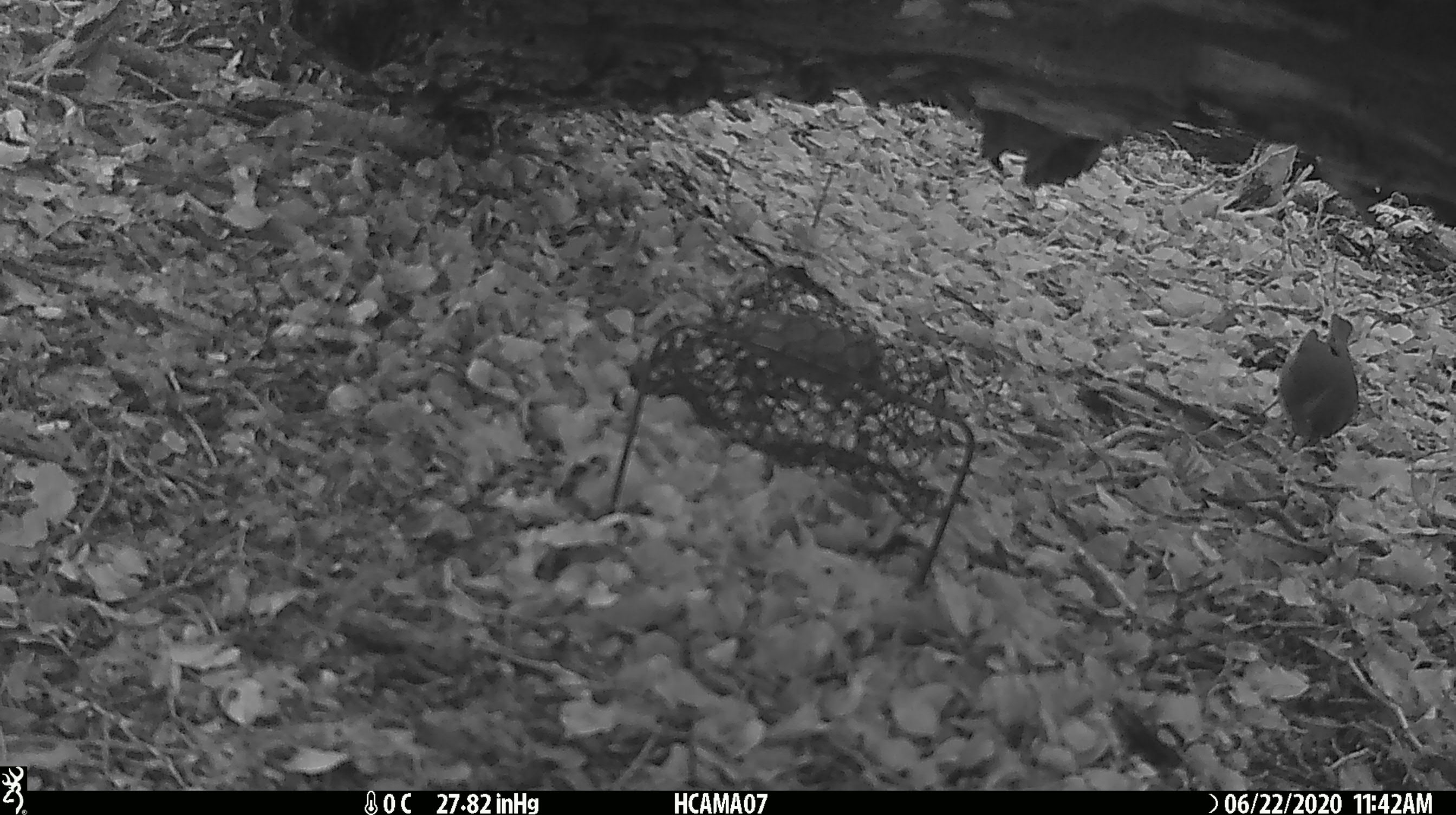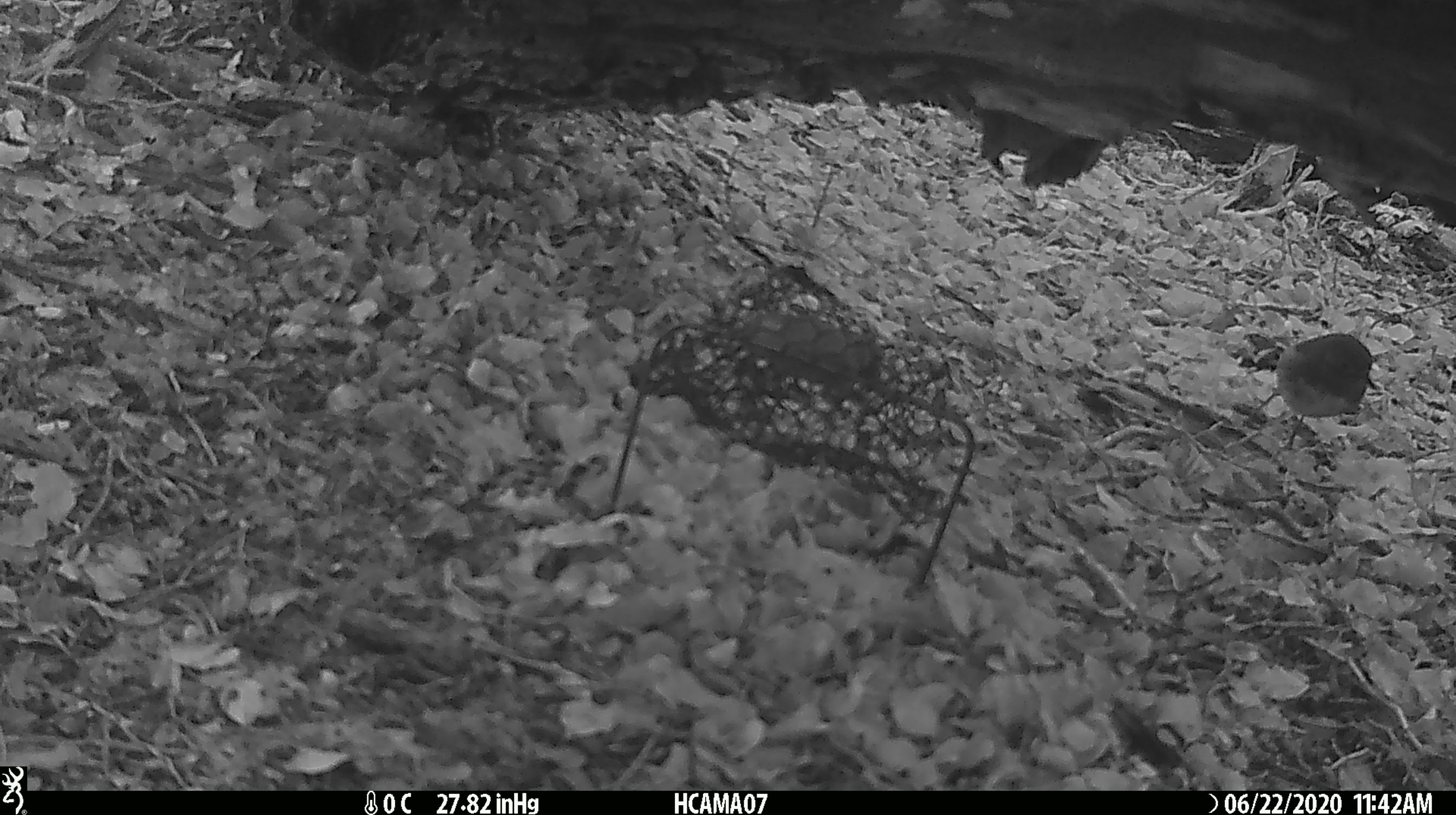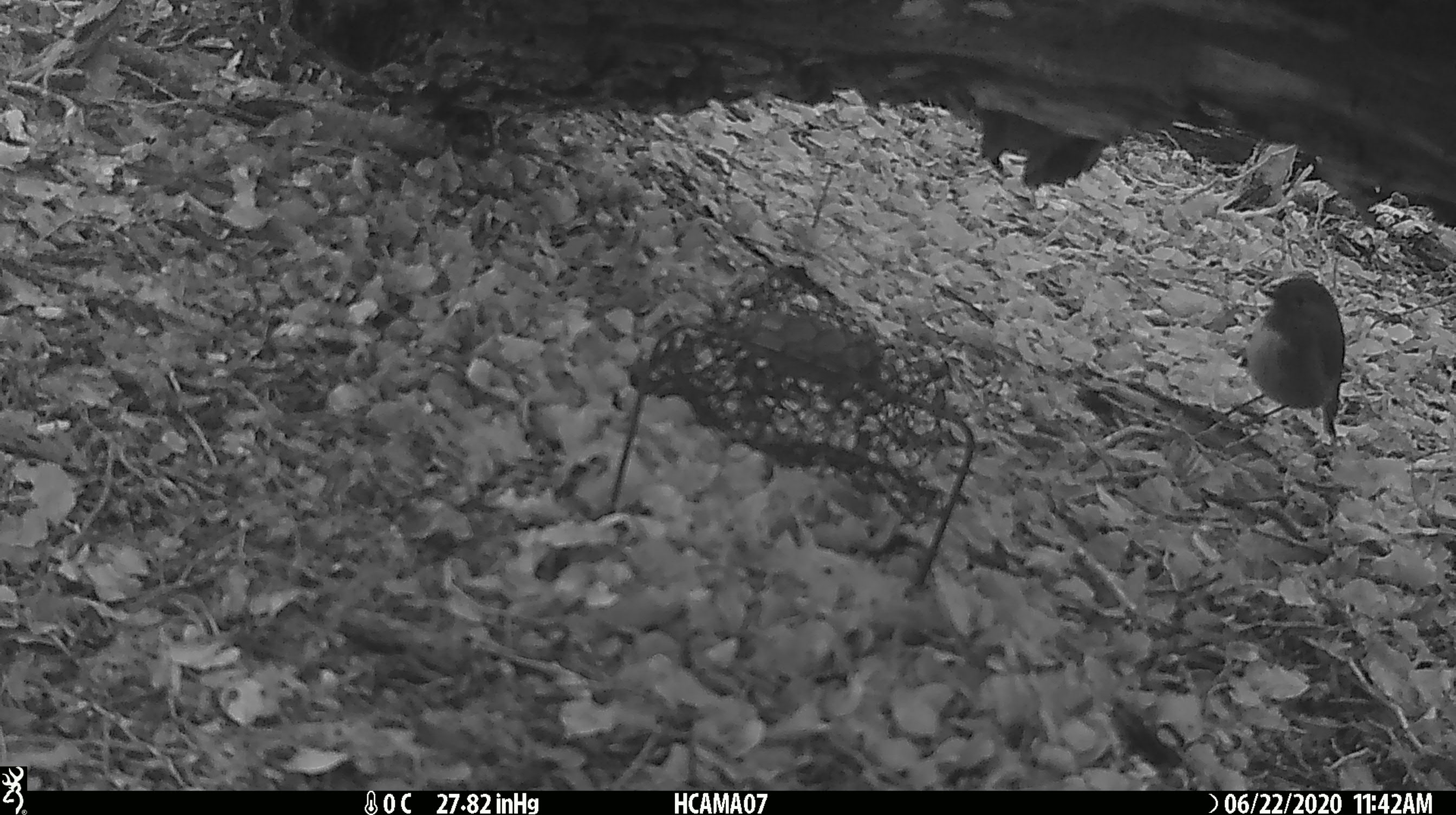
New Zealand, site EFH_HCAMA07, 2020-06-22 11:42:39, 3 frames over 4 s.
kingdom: Animalia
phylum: Chordata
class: Aves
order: Passeriformes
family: Petroicidae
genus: Petroica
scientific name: Petroica australis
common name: new zealand robin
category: robin